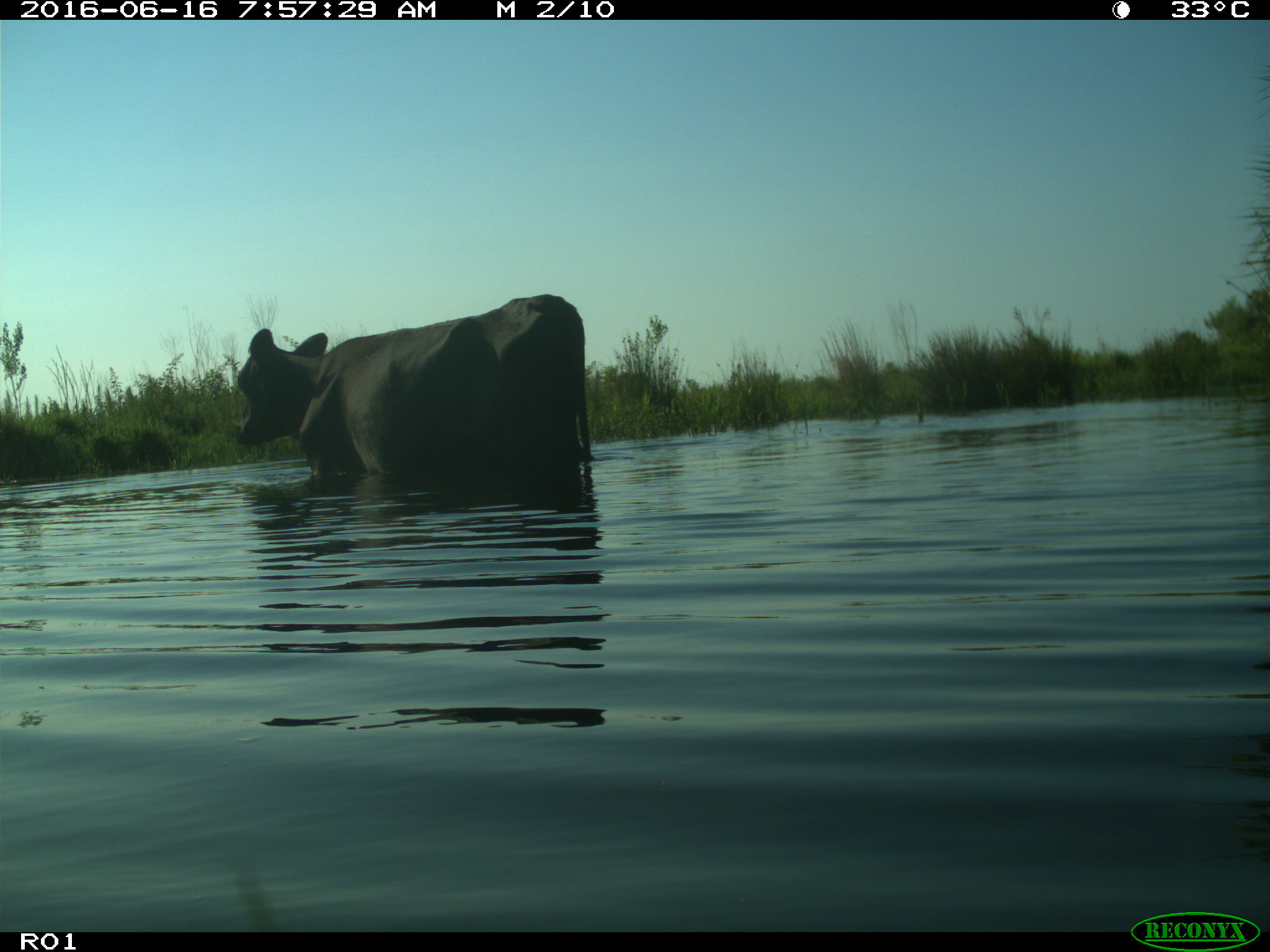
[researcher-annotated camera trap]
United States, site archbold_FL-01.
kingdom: Animalia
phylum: Chordata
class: Mammalia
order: Artiodactyla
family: Bovidae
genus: Bos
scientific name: Bos taurus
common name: domestic cow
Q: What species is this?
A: Bos taurus (domestic cow).